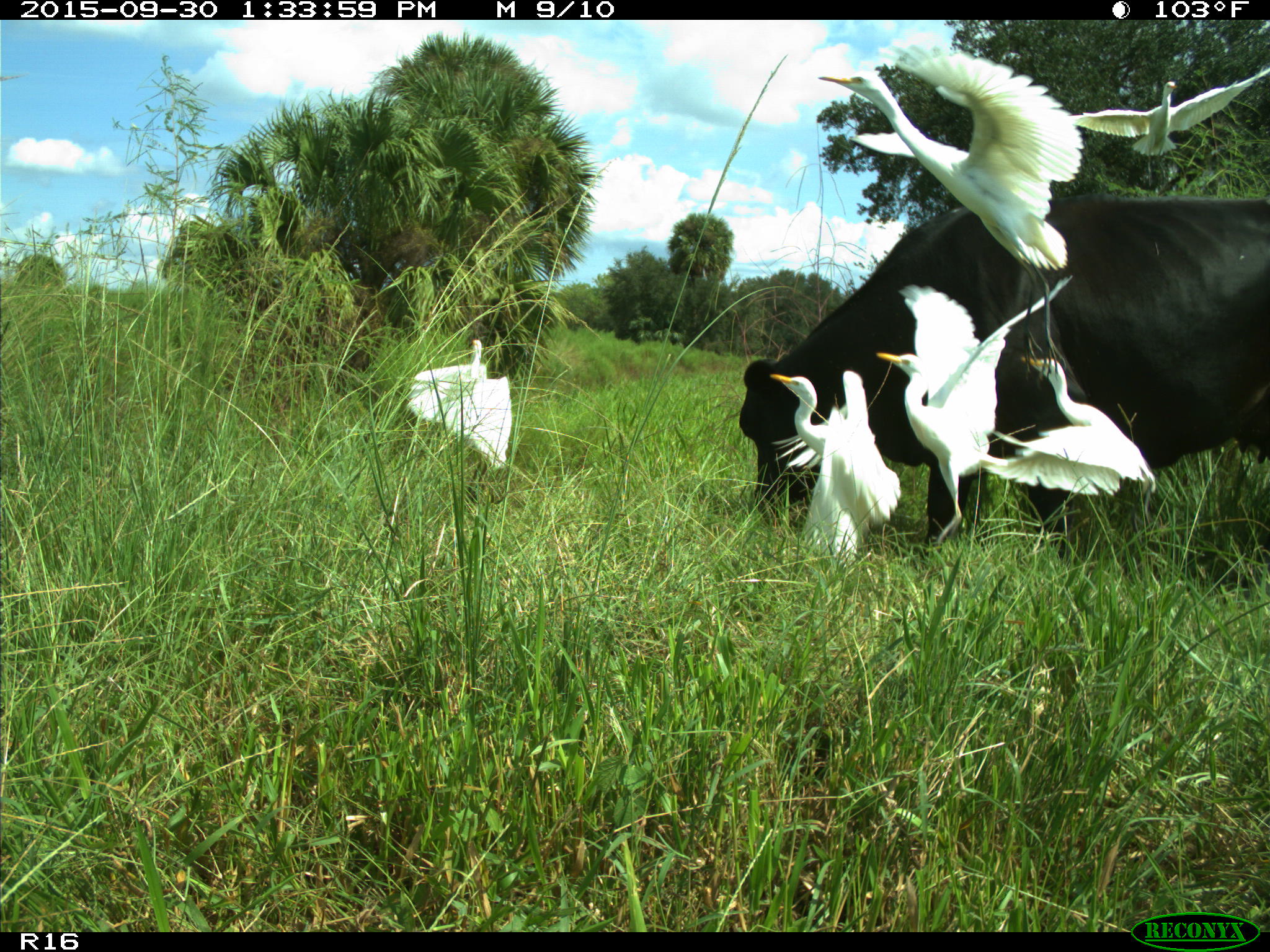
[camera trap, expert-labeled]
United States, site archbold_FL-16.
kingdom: Animalia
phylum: Chordata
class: Mammalia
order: Artiodactyla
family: Bovidae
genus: Bos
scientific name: Bos taurus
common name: domestic cow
Bos taurus (domestic cow).